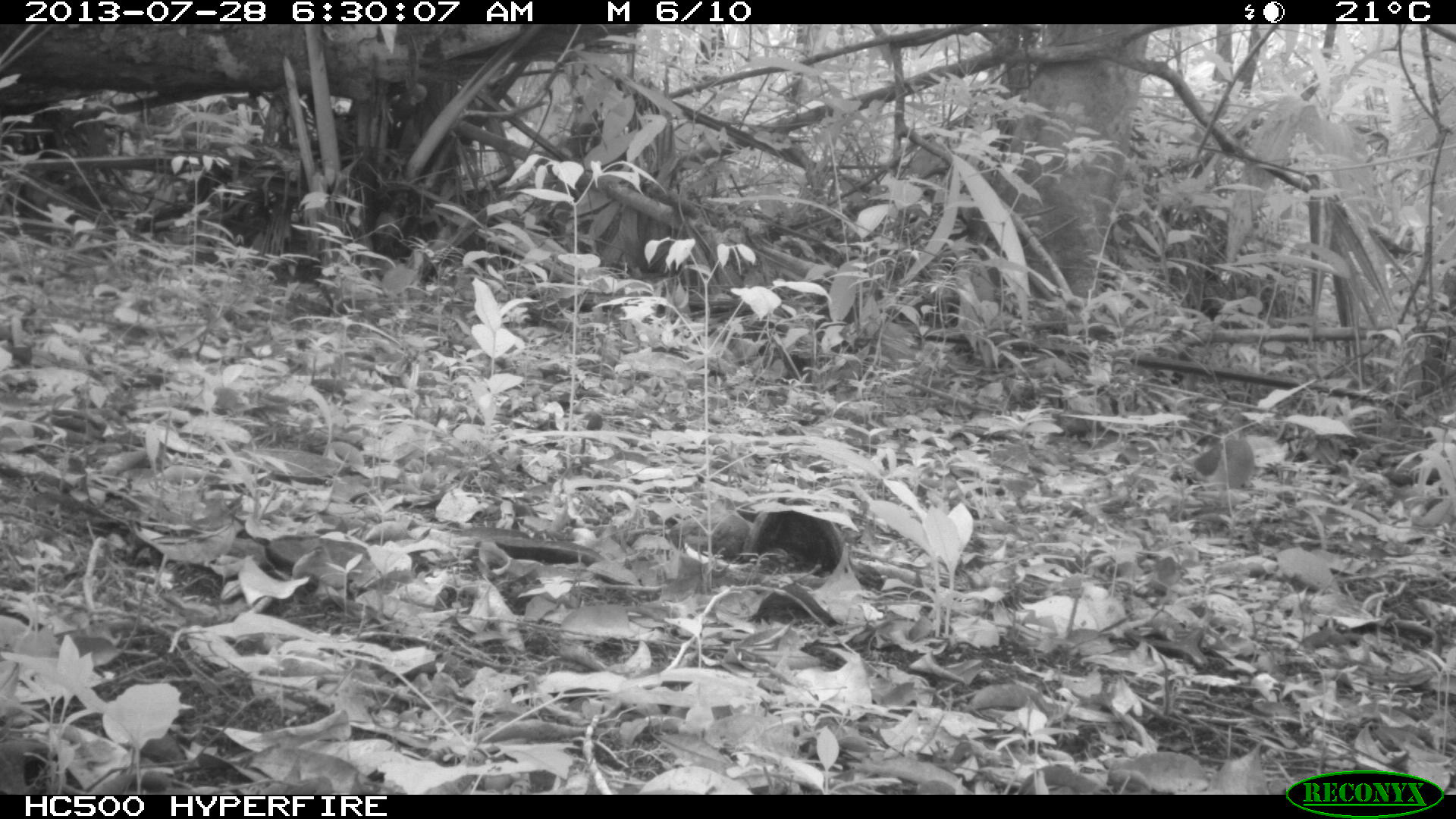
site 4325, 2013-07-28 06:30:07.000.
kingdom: Animalia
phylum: Chordata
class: Aves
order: Columbiformes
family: Columbidae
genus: Geotrygon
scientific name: Geotrygon montana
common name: ruddy quail-dove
Geotrygon montana (ruddy quail-dove), count 2.